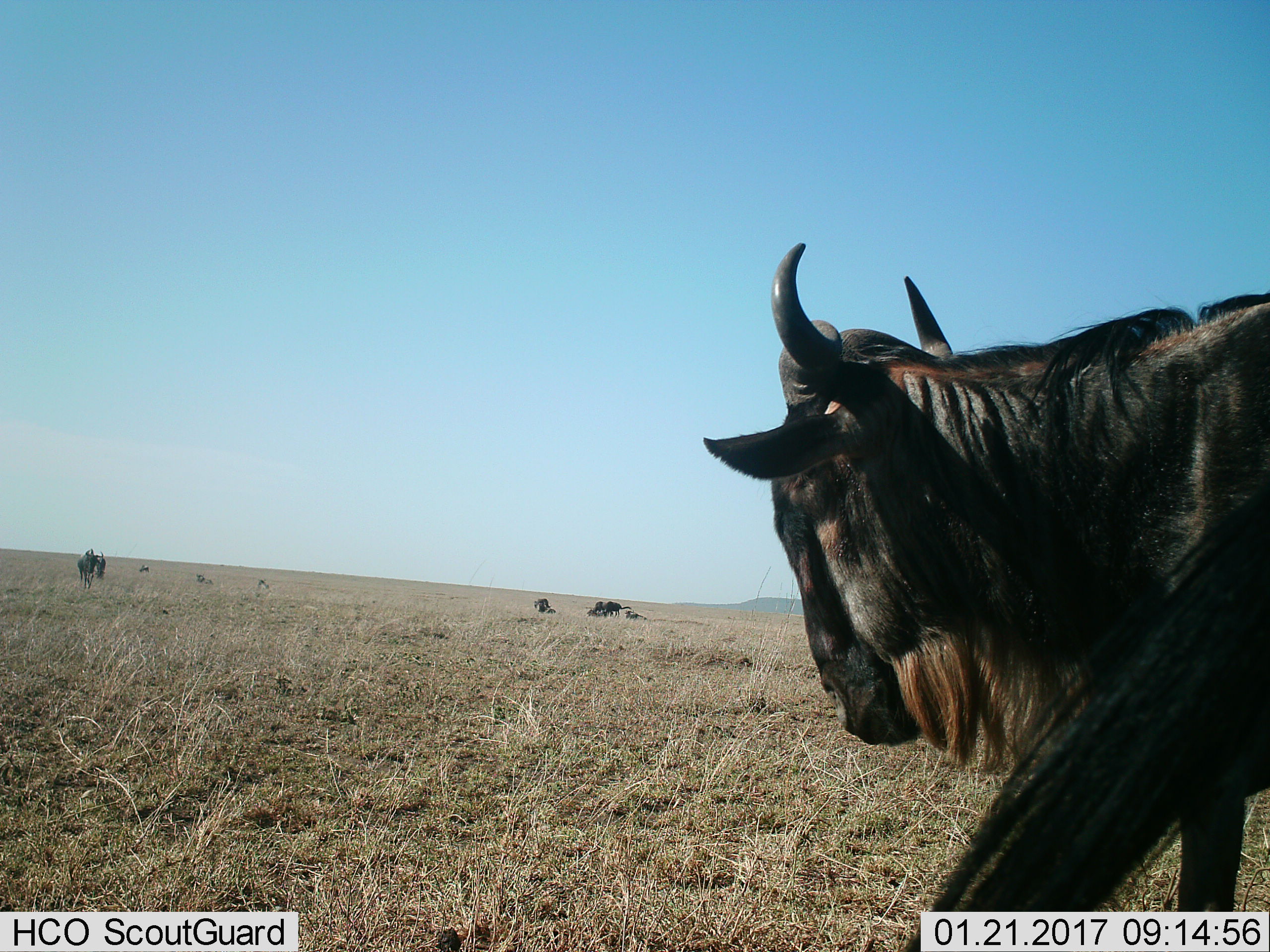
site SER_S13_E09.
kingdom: Animalia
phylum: Chordata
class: Mammalia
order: Artiodactyla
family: Bovidae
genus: Connochaetes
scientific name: Connochaetes taurinus taurinus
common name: blue wildebeest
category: wildebeestblue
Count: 4.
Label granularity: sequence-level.